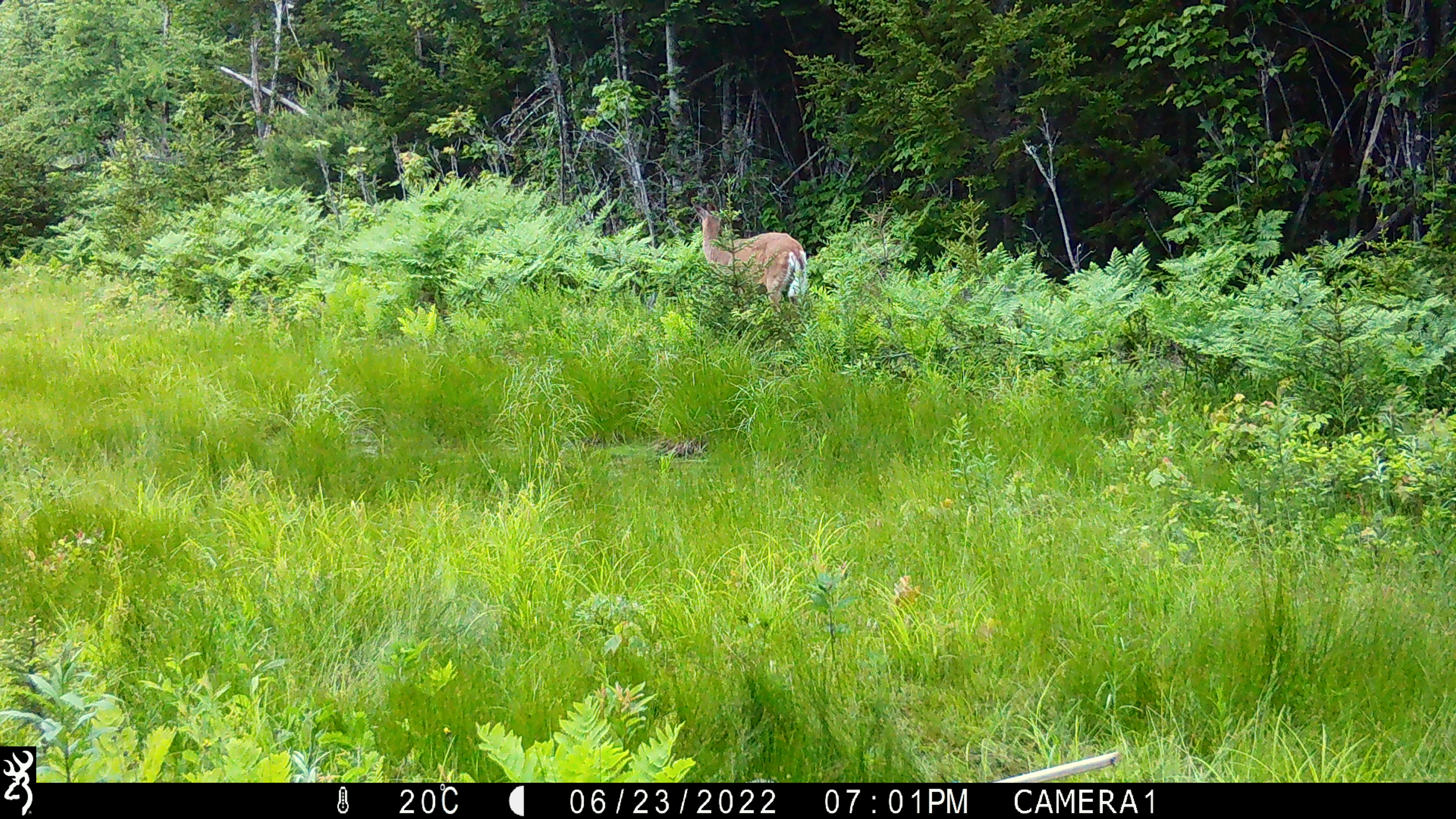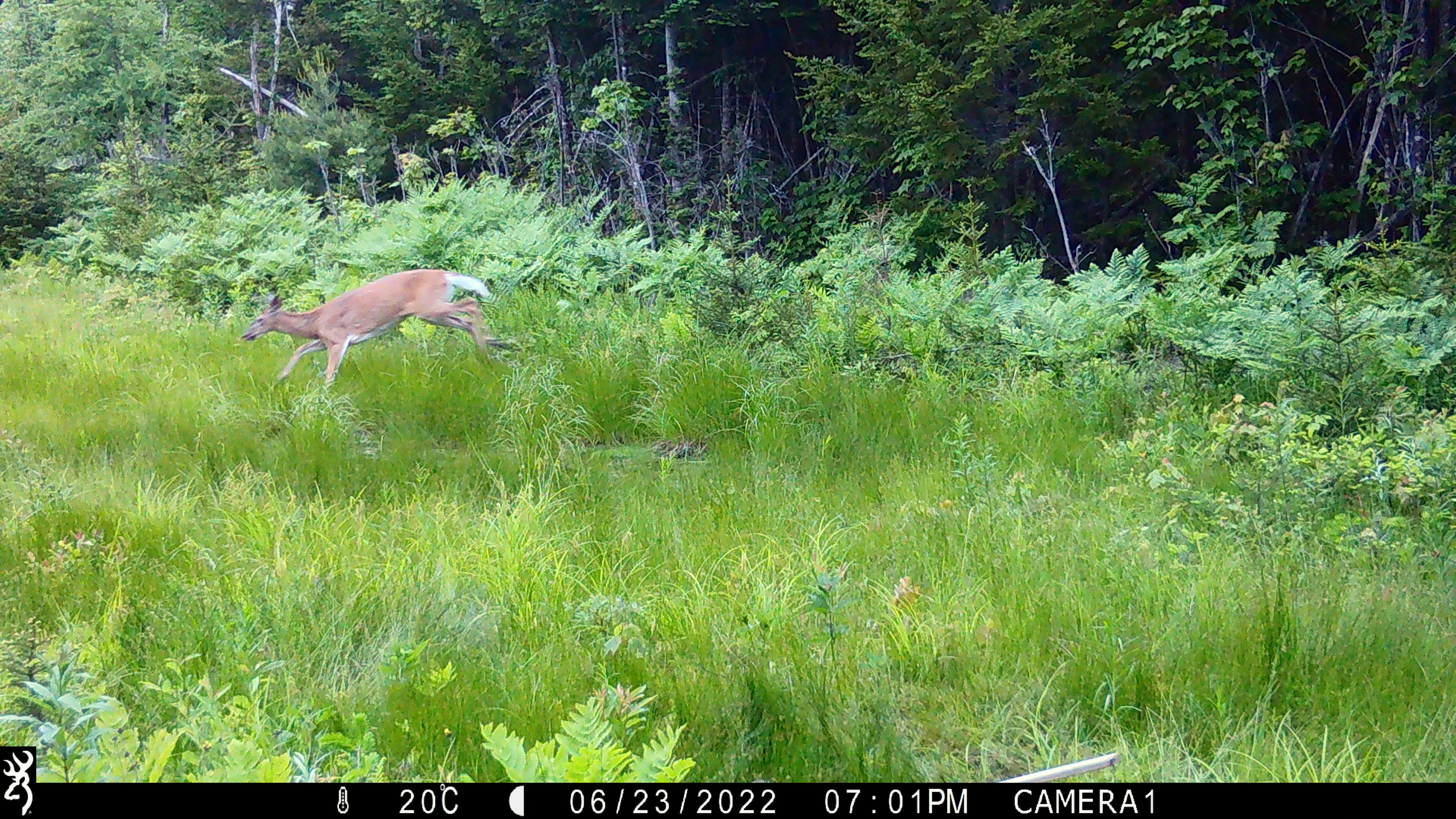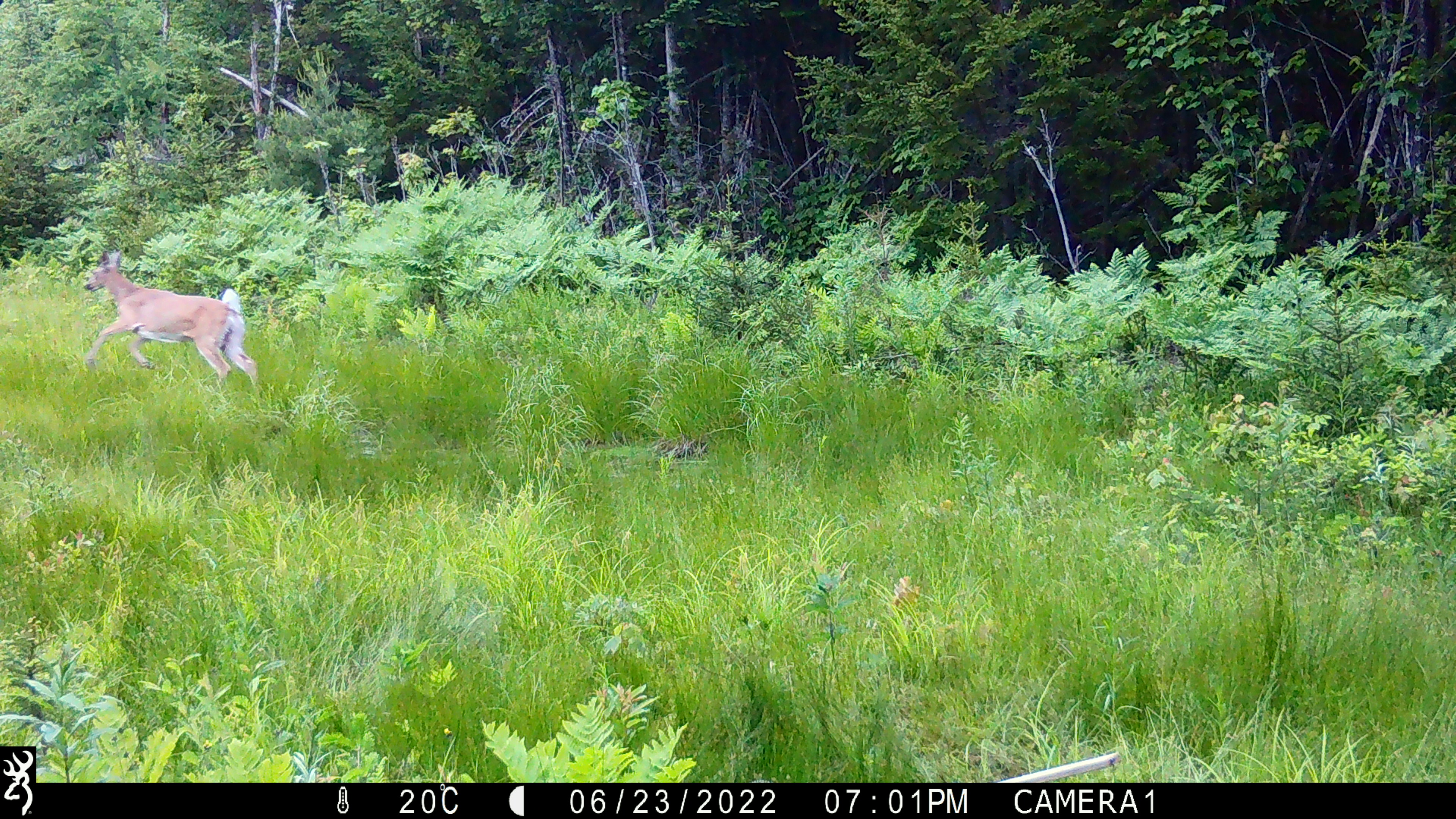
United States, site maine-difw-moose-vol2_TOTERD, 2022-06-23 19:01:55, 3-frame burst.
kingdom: Animalia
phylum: Chordata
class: Mammalia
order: Artiodactyla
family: Cervidae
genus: Odocoileus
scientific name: Odocoileus virginianus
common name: white-tailed deer